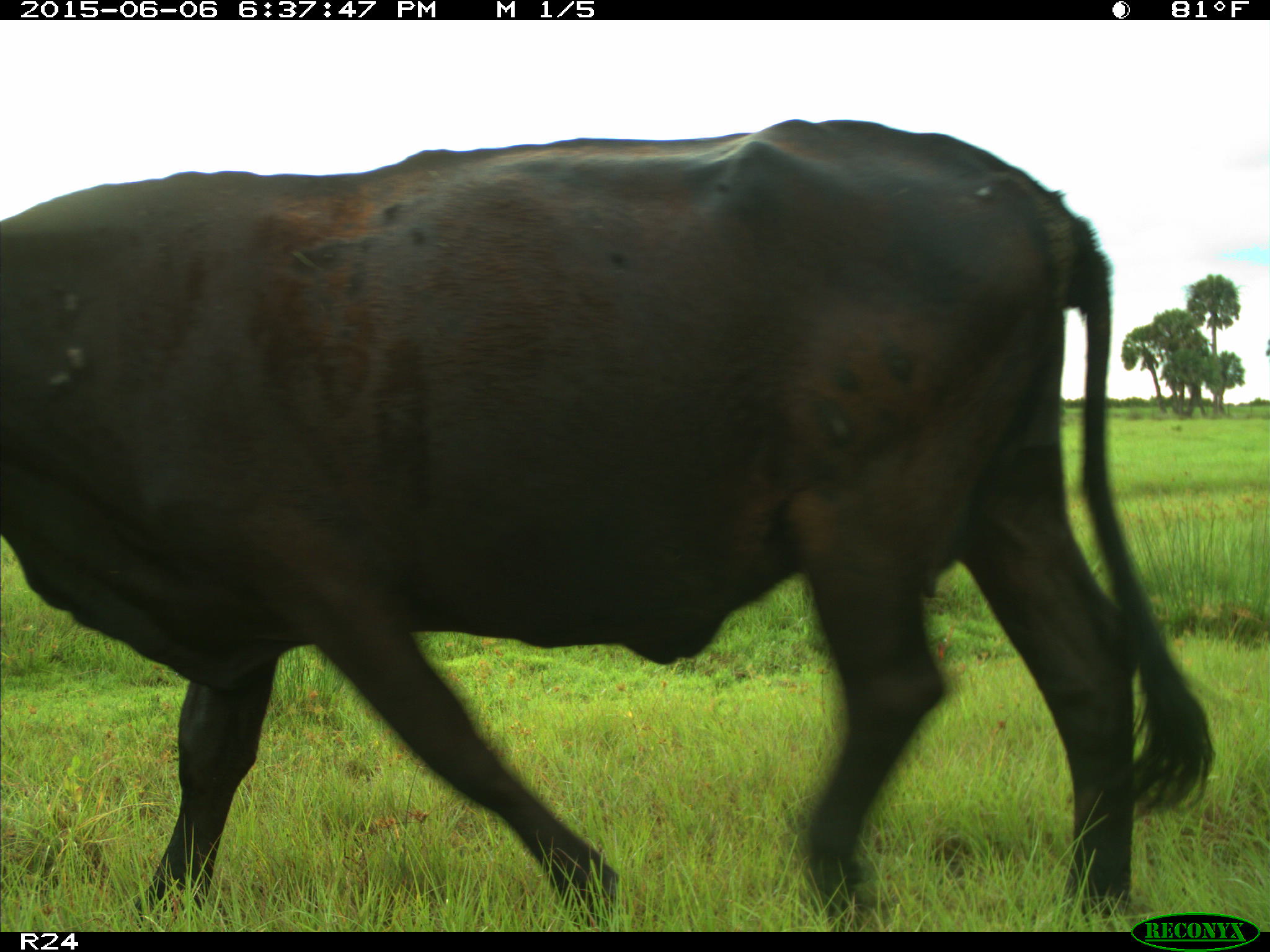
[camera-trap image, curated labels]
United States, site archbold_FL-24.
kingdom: Animalia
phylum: Chordata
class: Mammalia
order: Artiodactyla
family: Bovidae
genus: Bos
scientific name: Bos taurus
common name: domestic cow